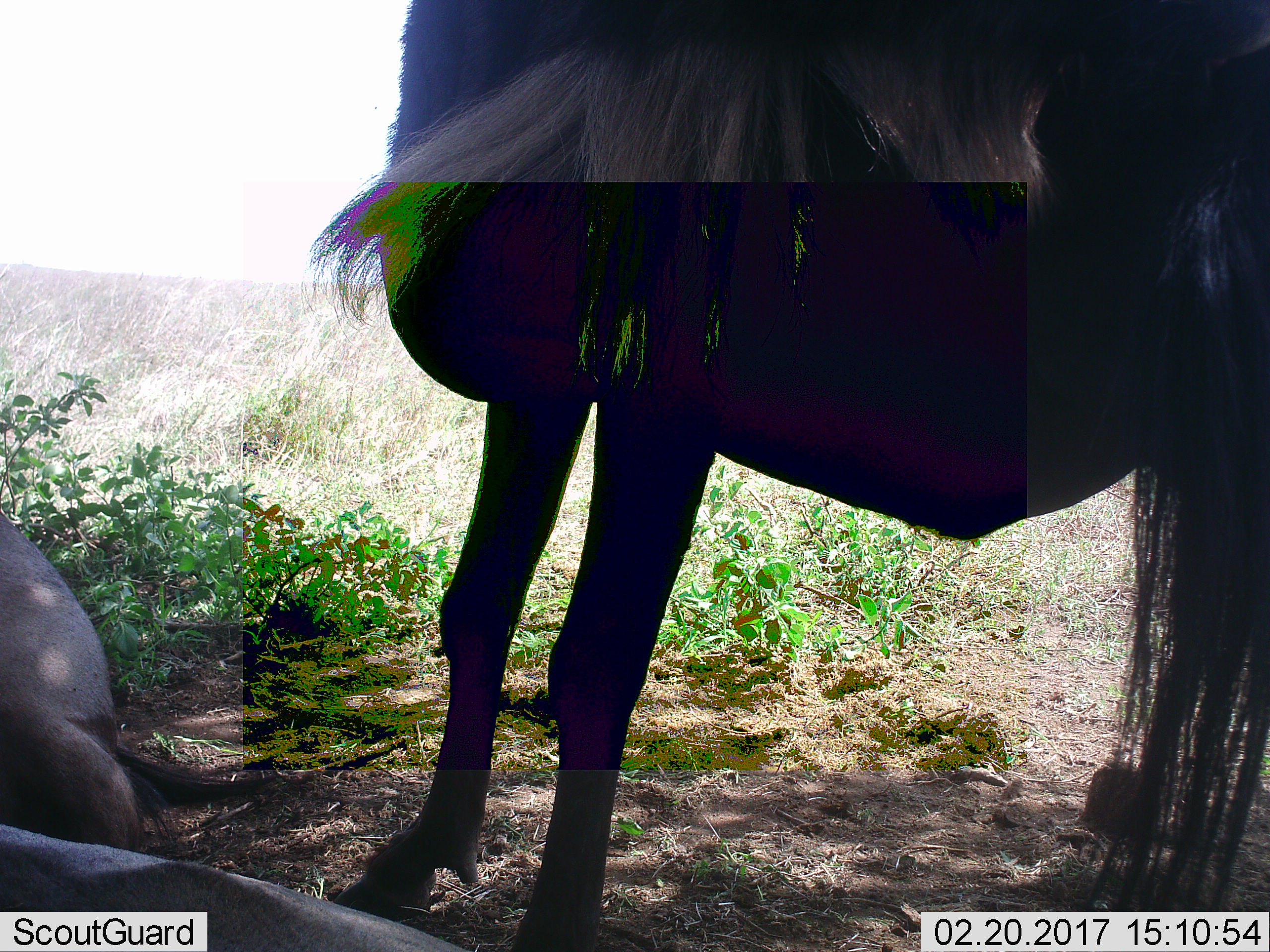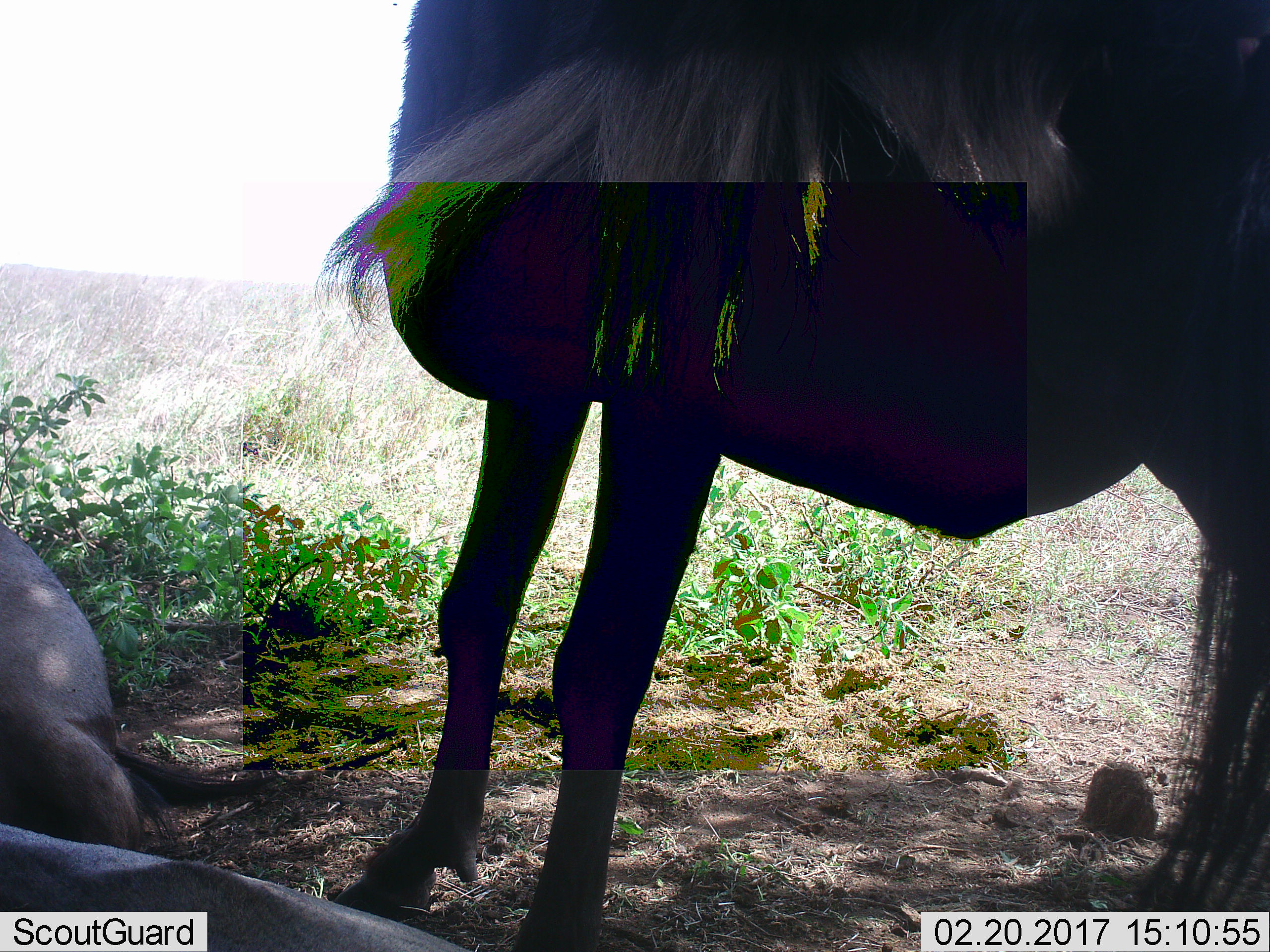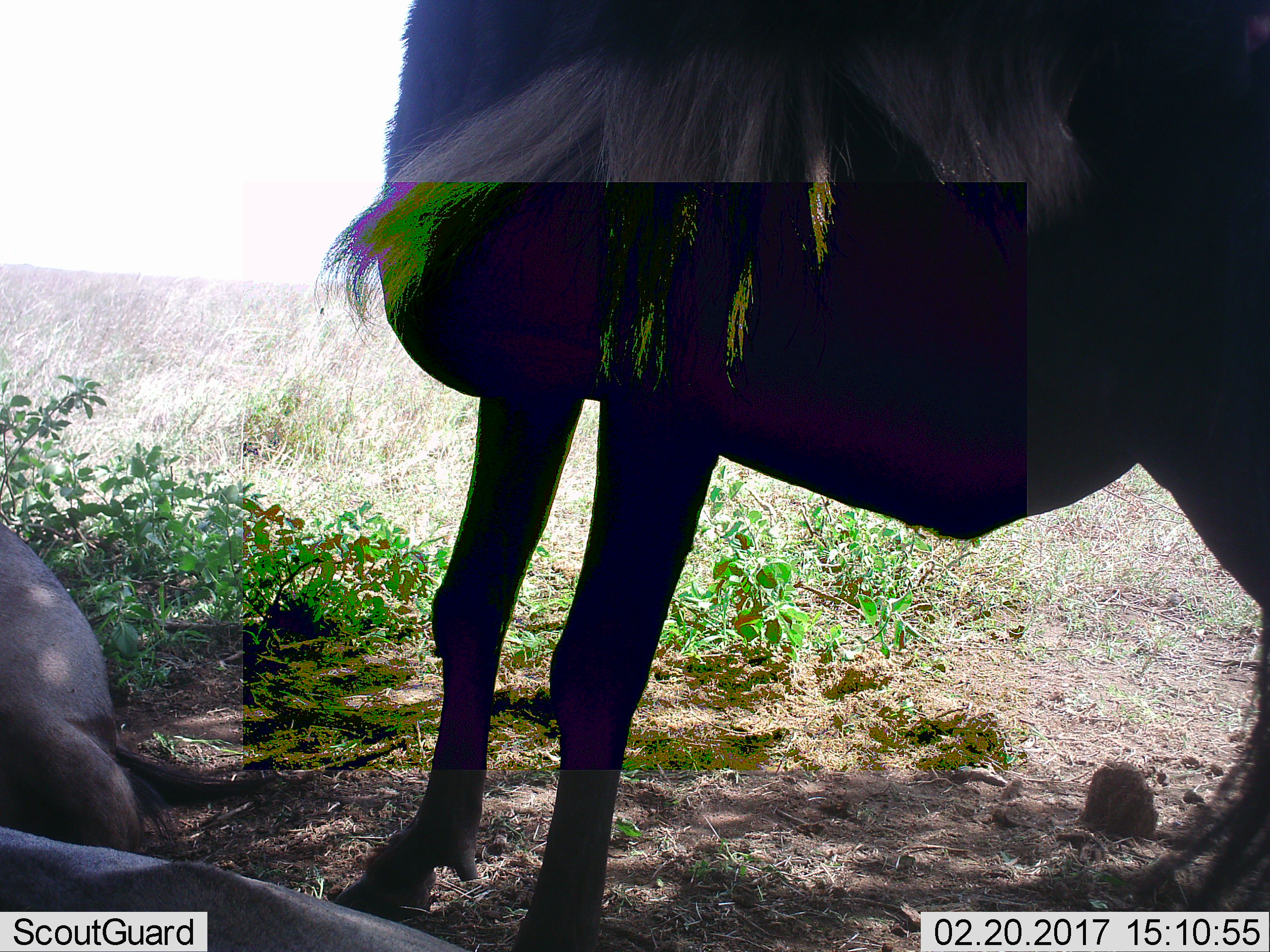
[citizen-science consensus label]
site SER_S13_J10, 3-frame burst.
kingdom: Animalia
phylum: Chordata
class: Mammalia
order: Artiodactyla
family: Bovidae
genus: Connochaetes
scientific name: Connochaetes taurinus taurinus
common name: blue wildebeest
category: wildebeestblue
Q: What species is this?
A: Wildebeestblue (blue wildebeest) (Connochaetes taurinus taurinus).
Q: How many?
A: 2.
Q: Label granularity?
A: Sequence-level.